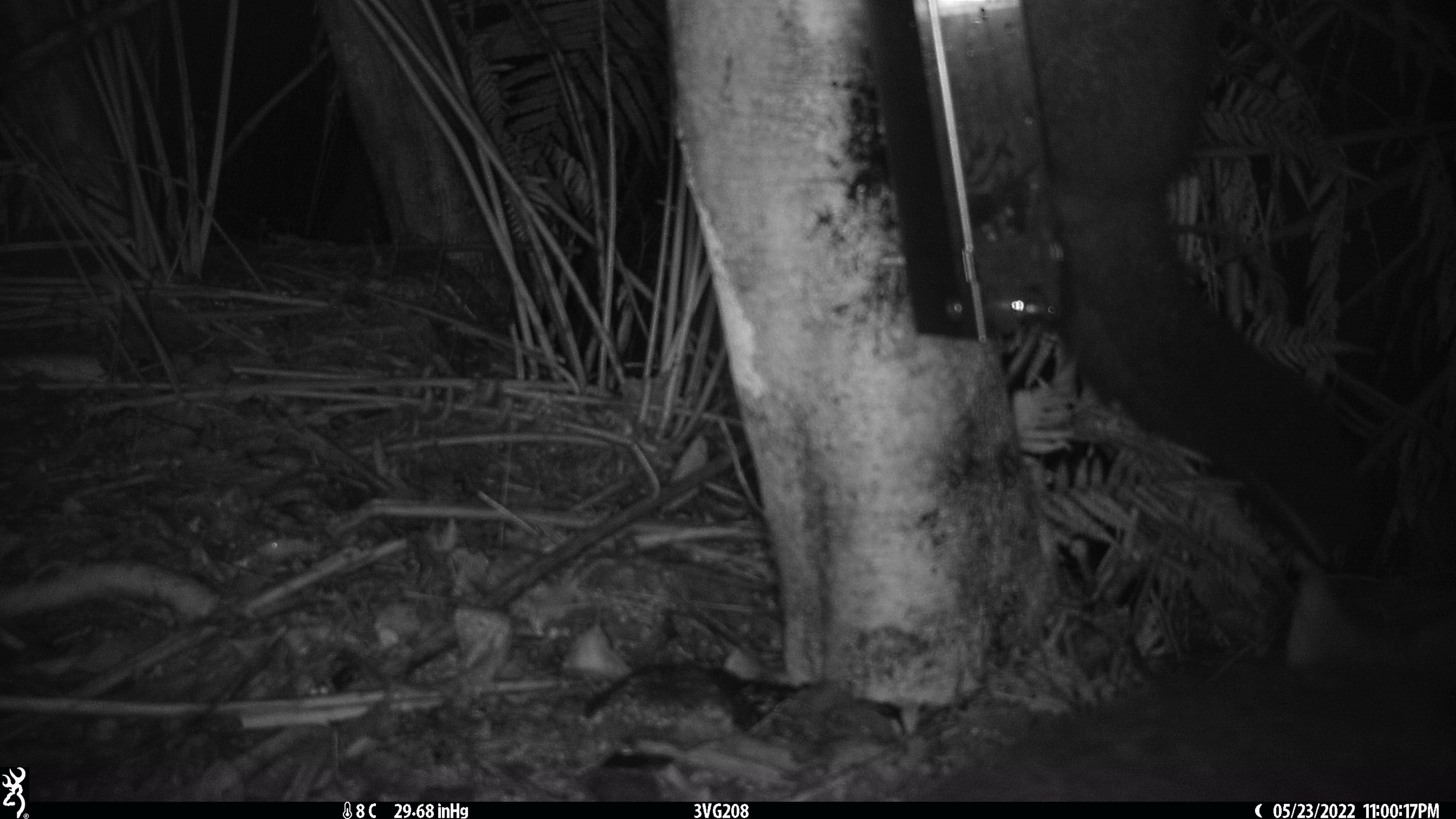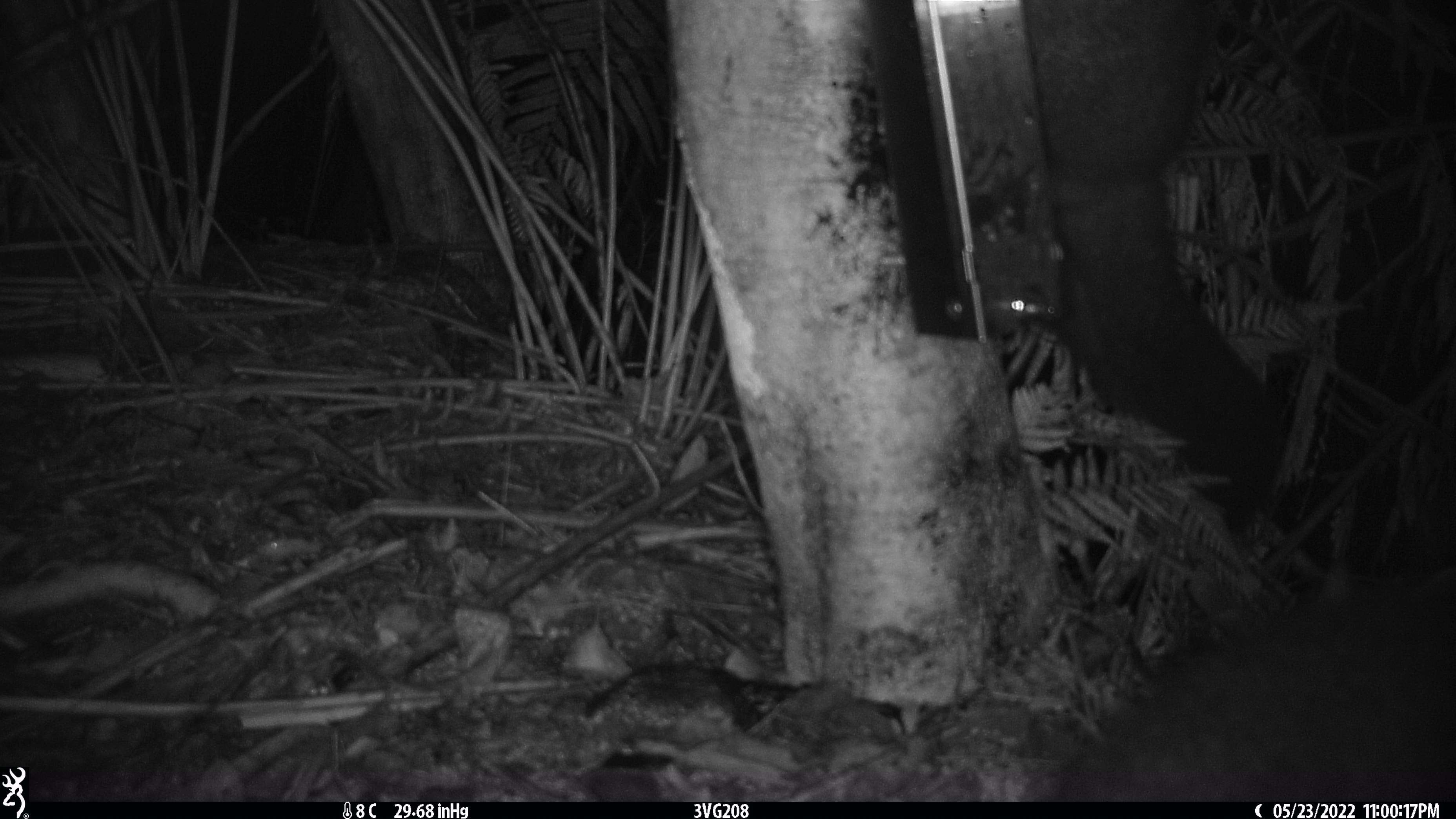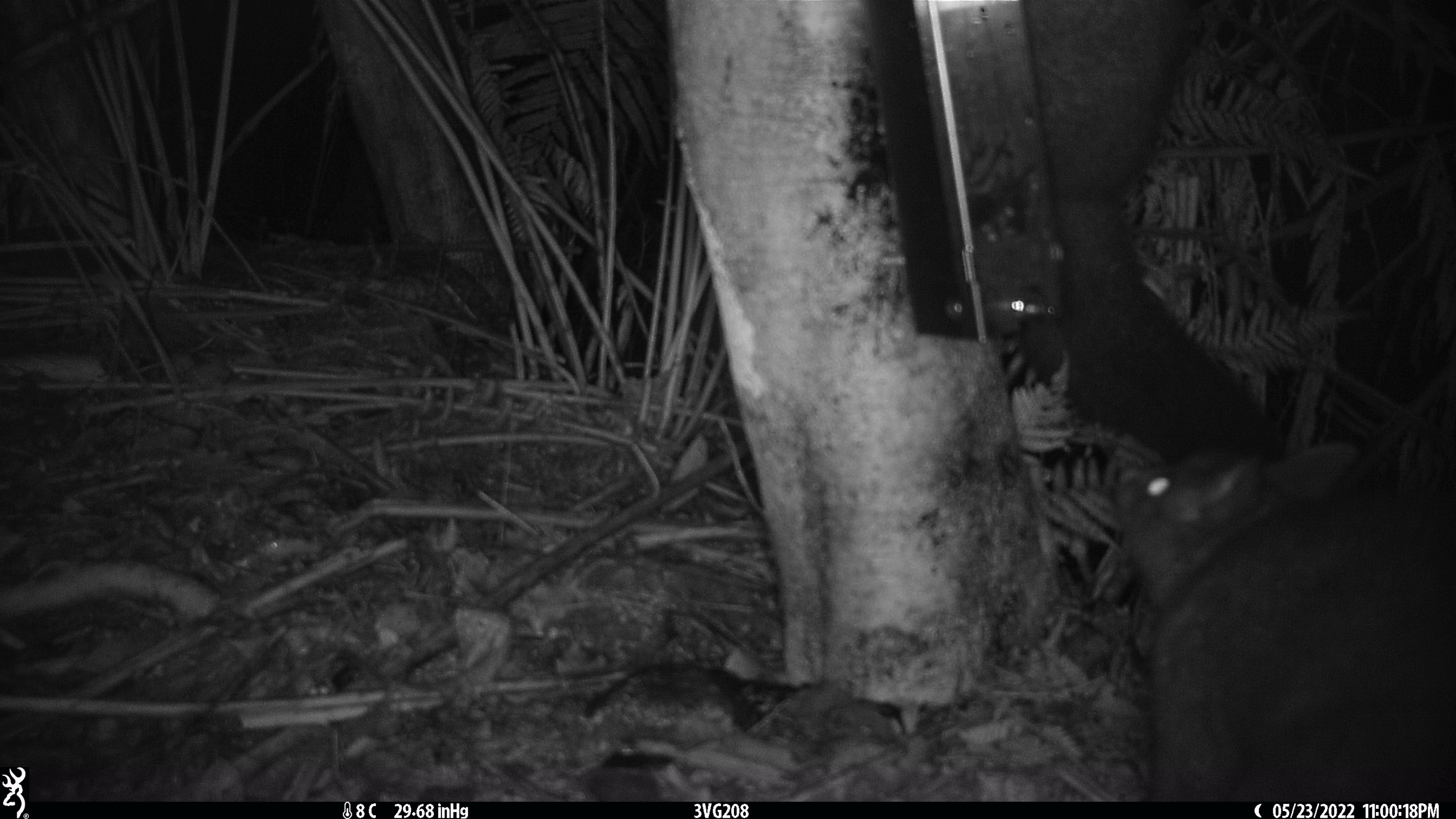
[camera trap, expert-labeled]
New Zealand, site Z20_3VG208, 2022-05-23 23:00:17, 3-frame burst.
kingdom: Animalia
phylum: Chordata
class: Mammalia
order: Diprotodontia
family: Phalangeridae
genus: Trichosurus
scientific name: Trichosurus vulpecula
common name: common brushtail possum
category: possum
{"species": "possum (common brushtail possum) (Trichosurus vulpecula)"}